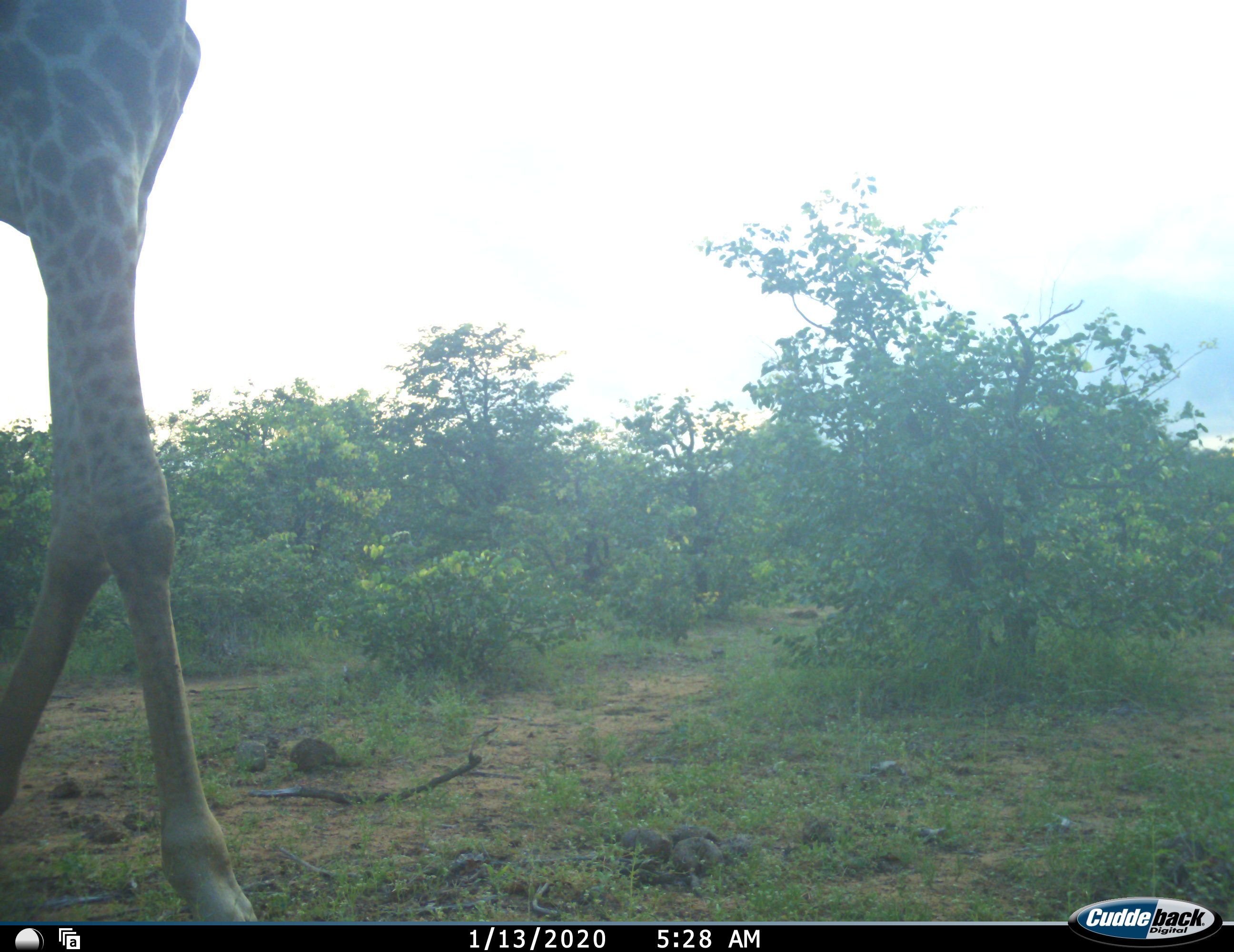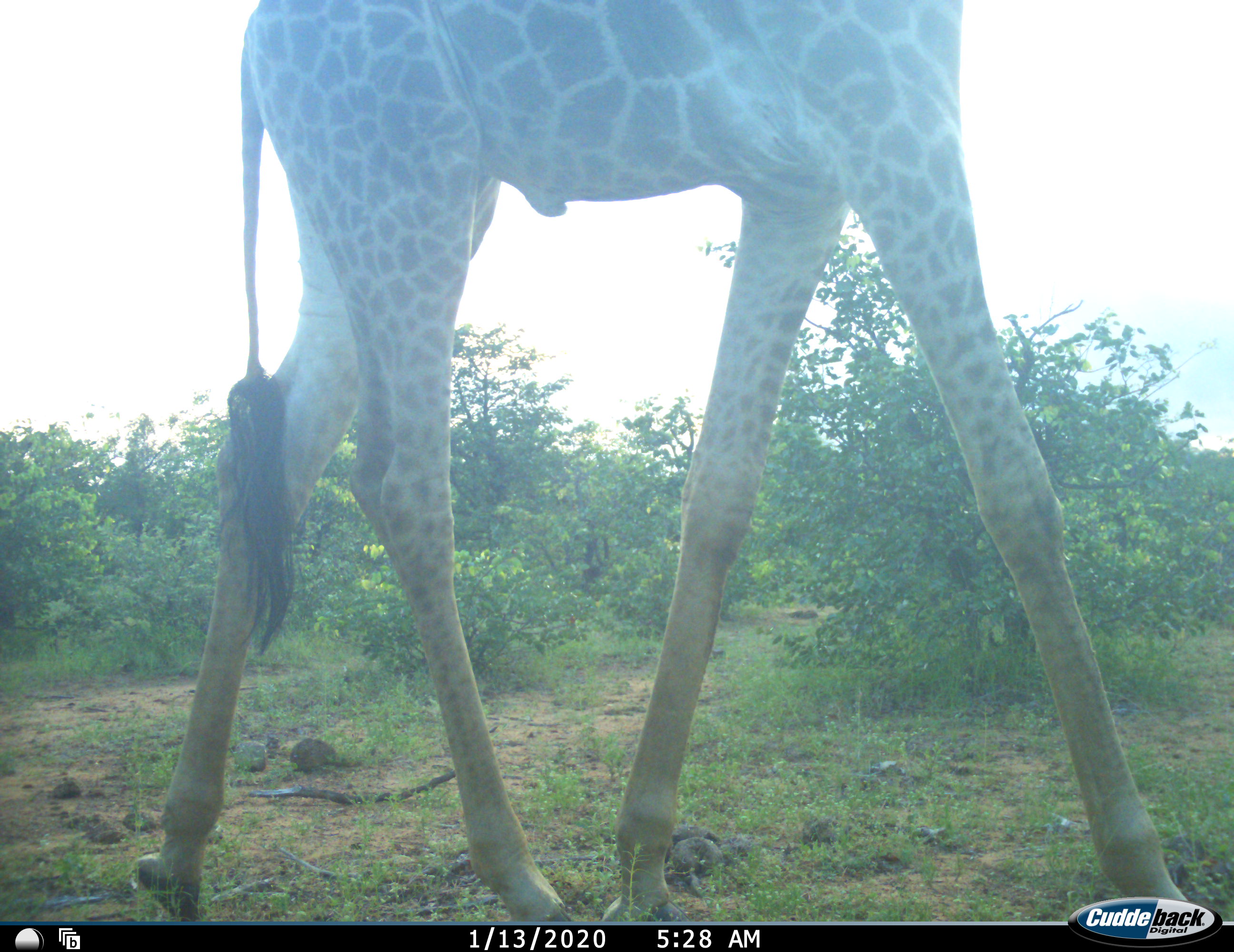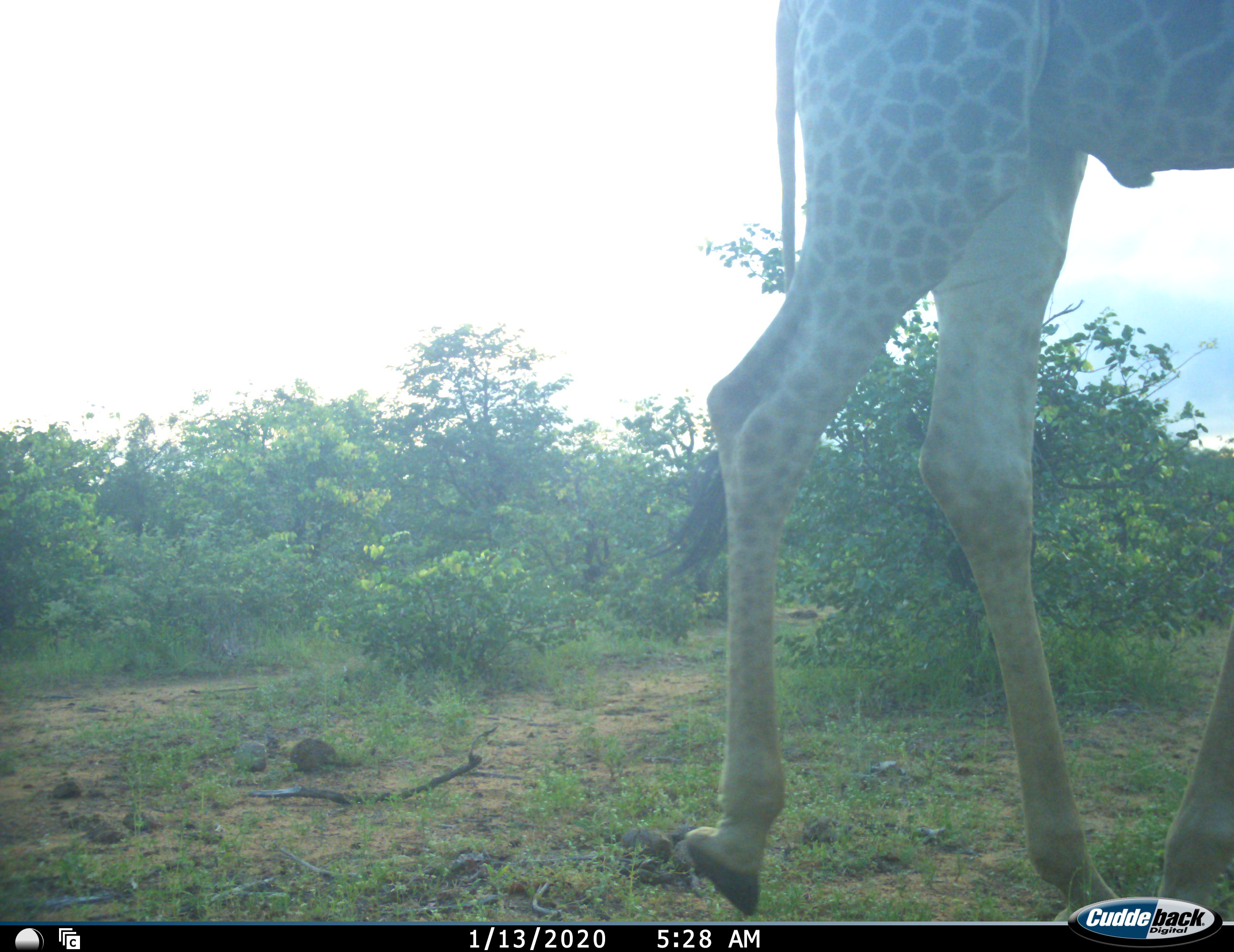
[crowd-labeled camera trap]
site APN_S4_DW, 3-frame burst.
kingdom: Animalia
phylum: Chordata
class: Mammalia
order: Artiodactyla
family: Giraffidae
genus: Giraffa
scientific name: Giraffa camelopardalis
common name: giraffe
Giraffe (Giraffa camelopardalis), count 1. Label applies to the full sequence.